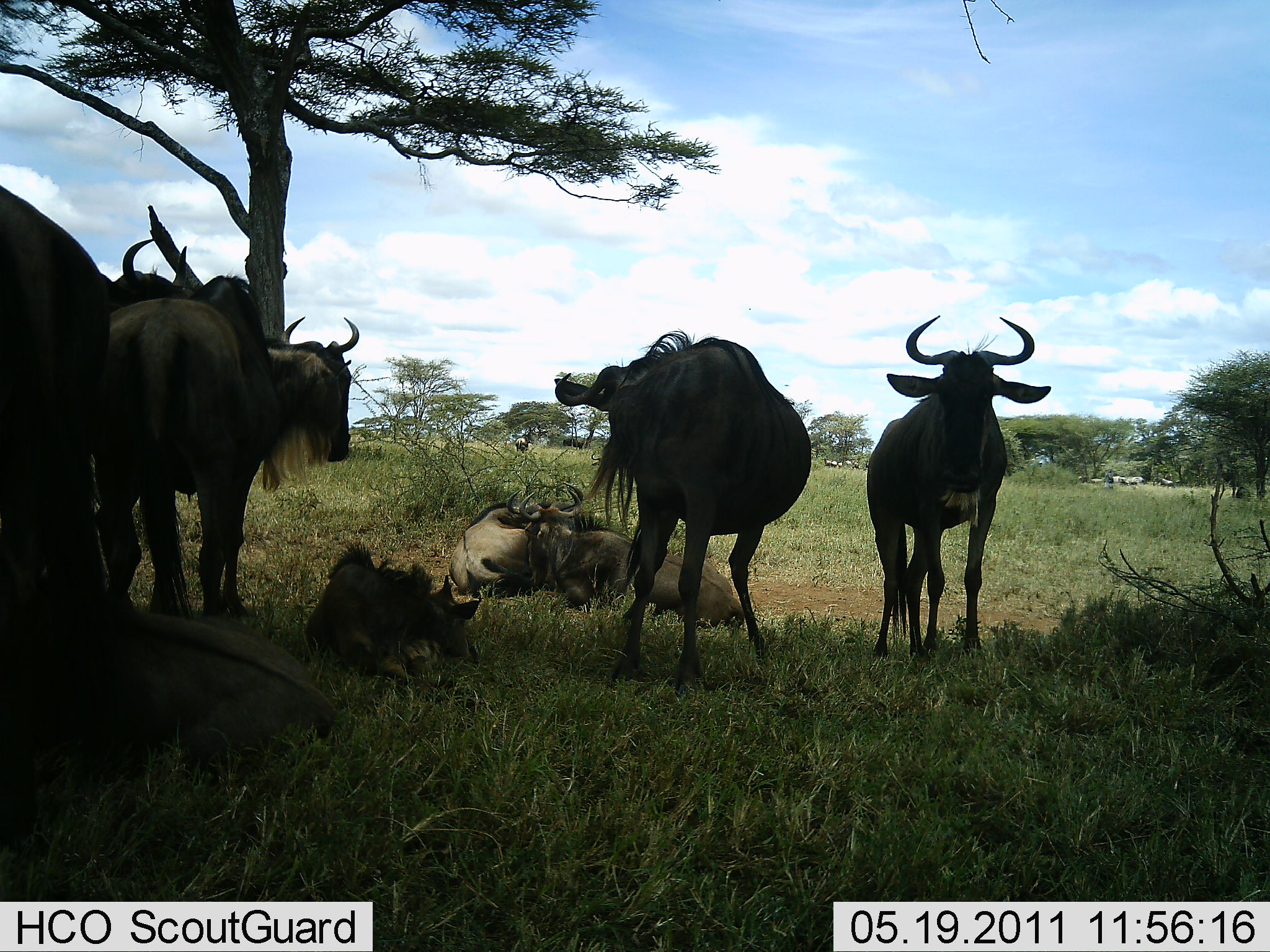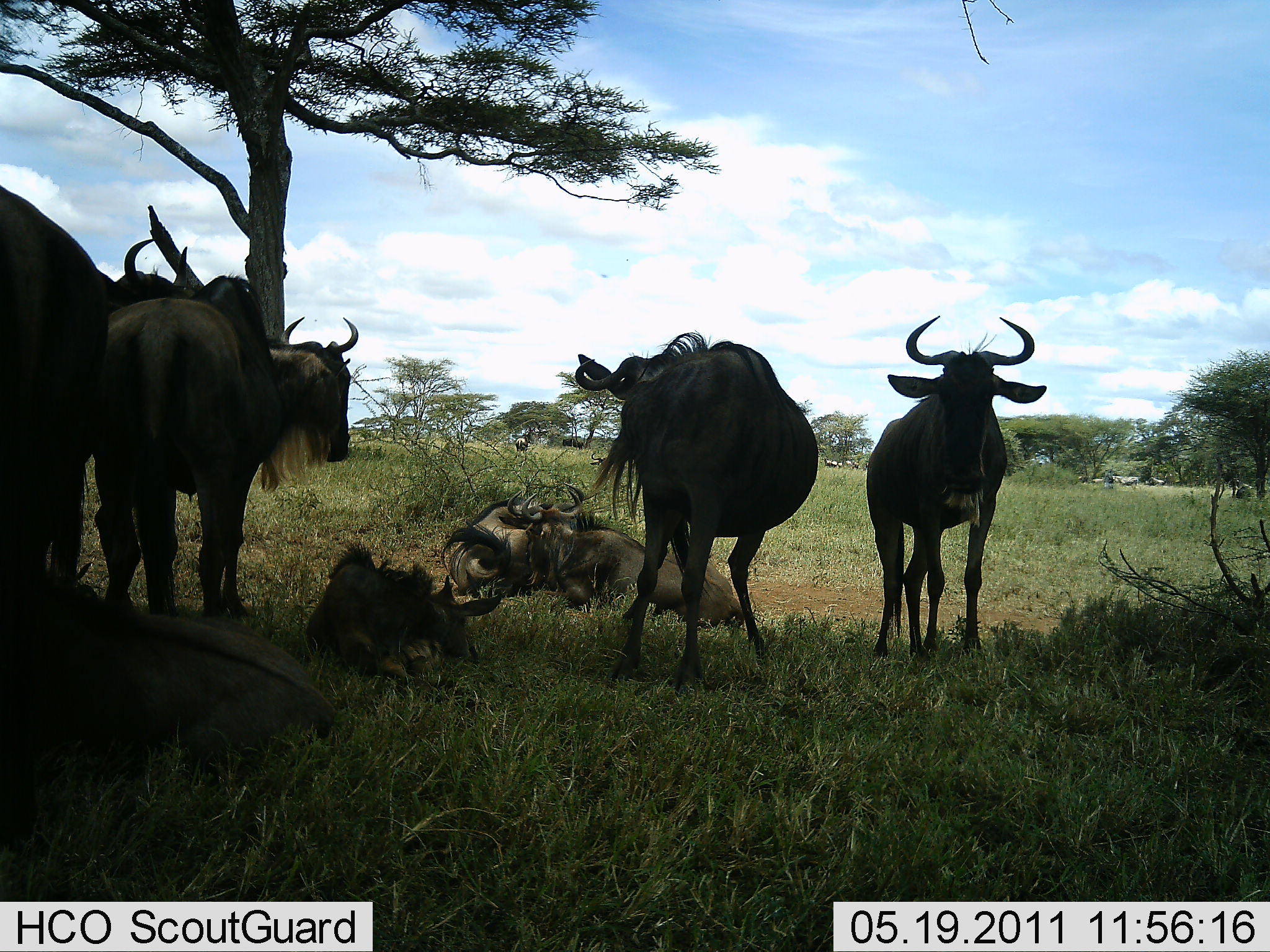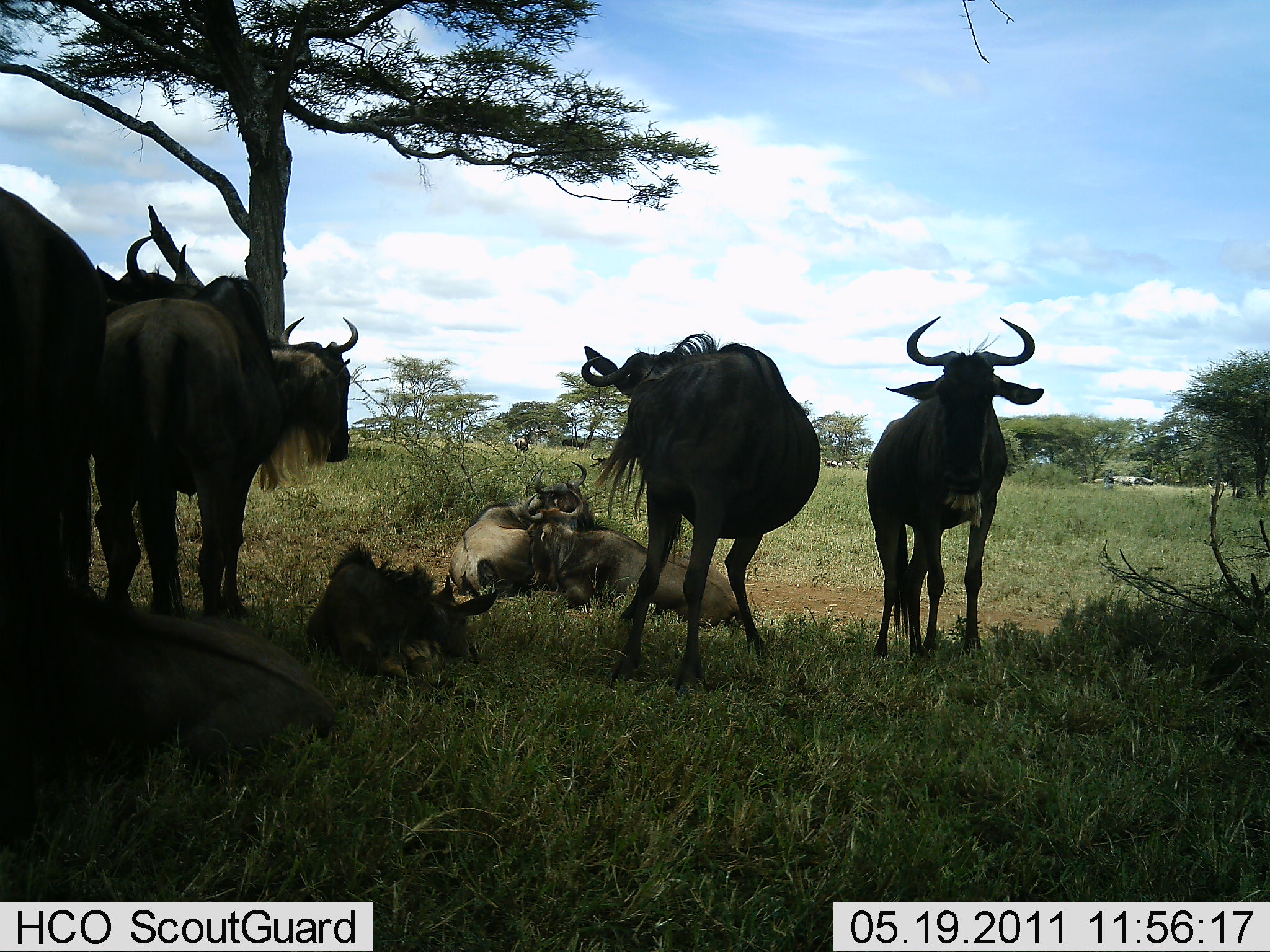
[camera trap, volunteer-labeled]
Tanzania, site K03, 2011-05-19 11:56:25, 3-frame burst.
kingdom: Animalia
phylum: Chordata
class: Mammalia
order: Artiodactyla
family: Bovidae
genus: Connochaetes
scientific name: Connochaetes taurinus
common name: blue wildebeest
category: wildebeest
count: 9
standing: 55%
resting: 91%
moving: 18%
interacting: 0%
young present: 36%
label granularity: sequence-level